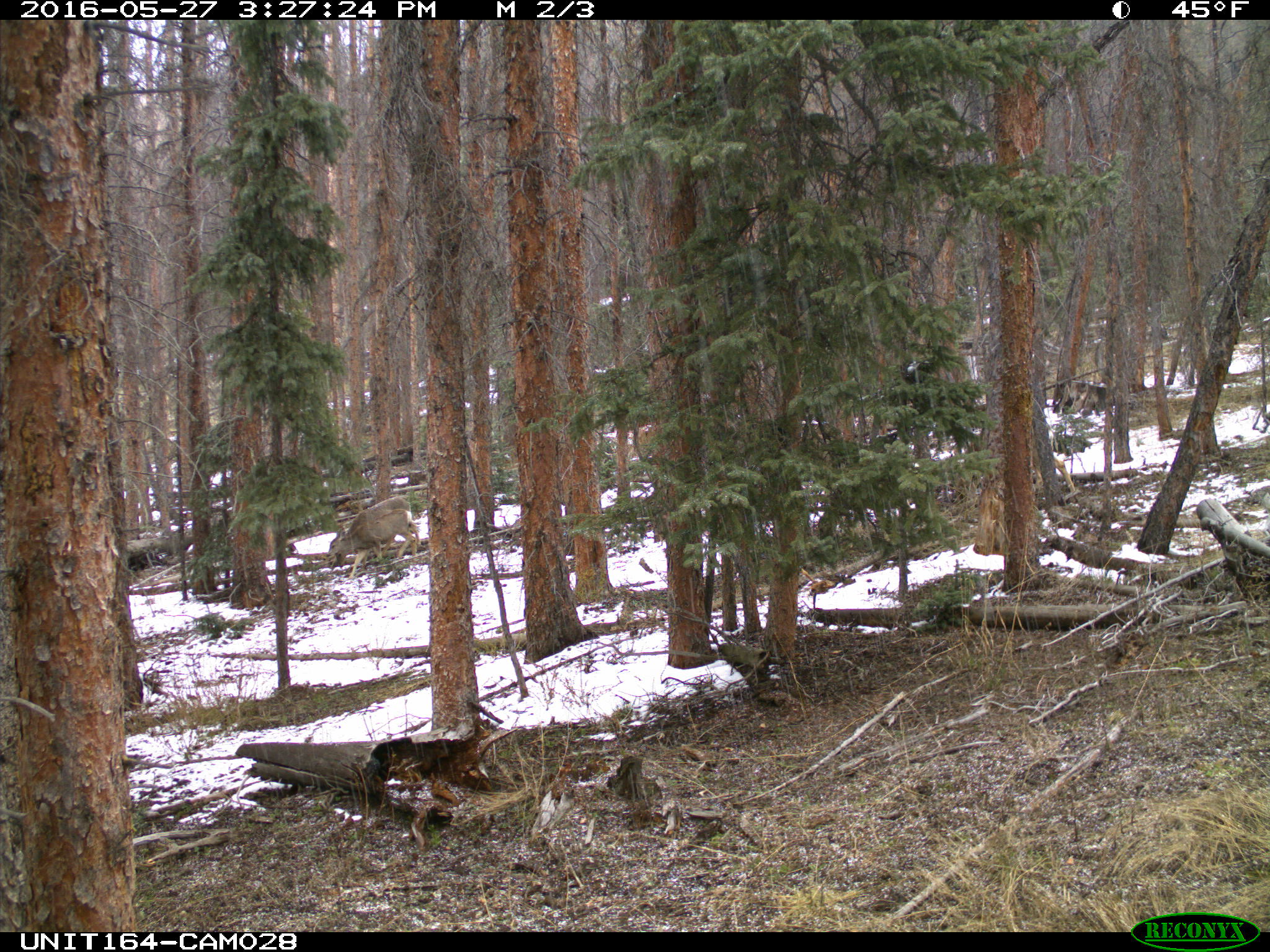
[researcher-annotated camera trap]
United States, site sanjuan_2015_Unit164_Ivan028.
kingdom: Animalia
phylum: Chordata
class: Mammalia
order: Artiodactyla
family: Cervidae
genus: Odocoileus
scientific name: Odocoileus hemionus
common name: mule deer